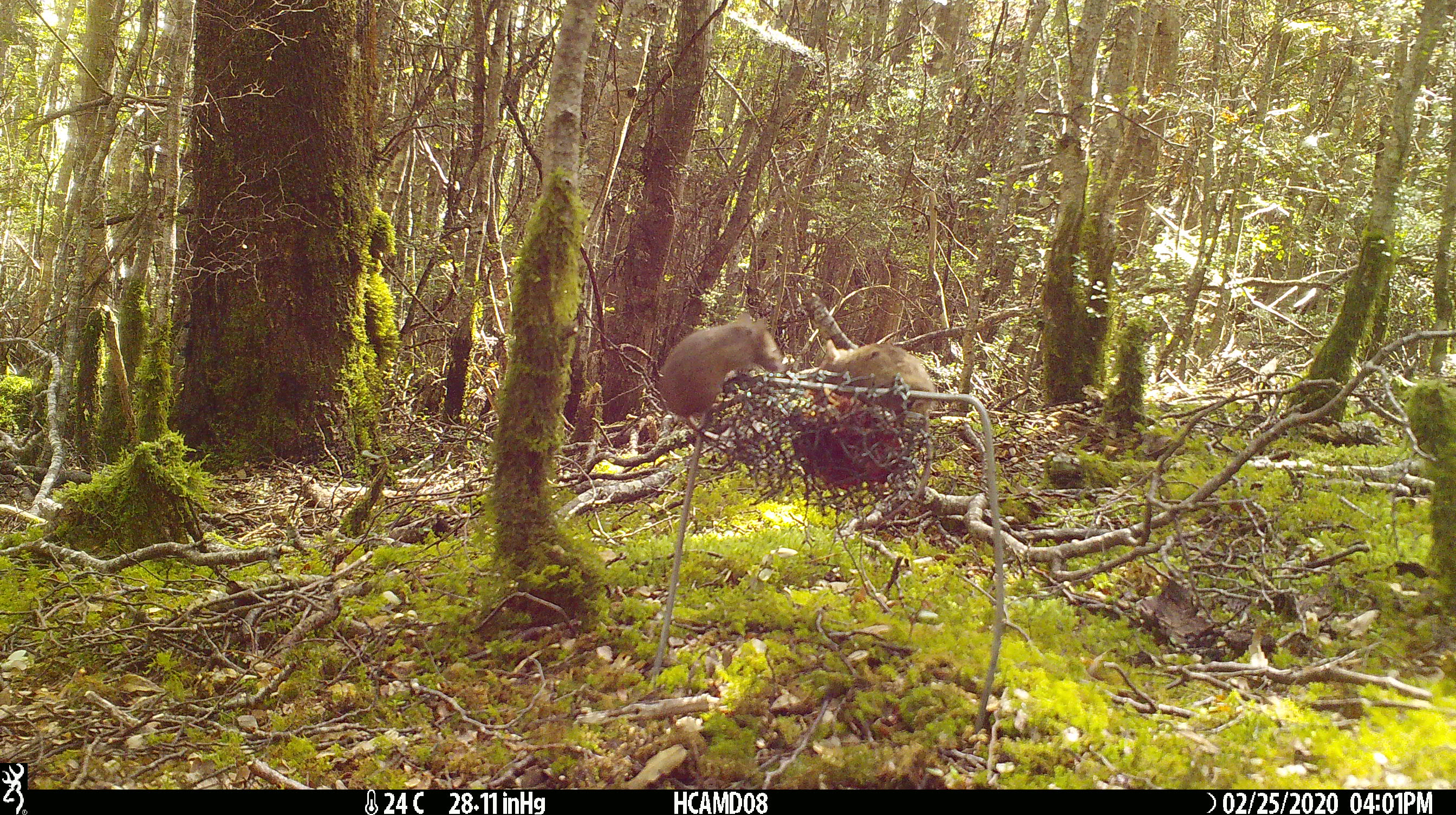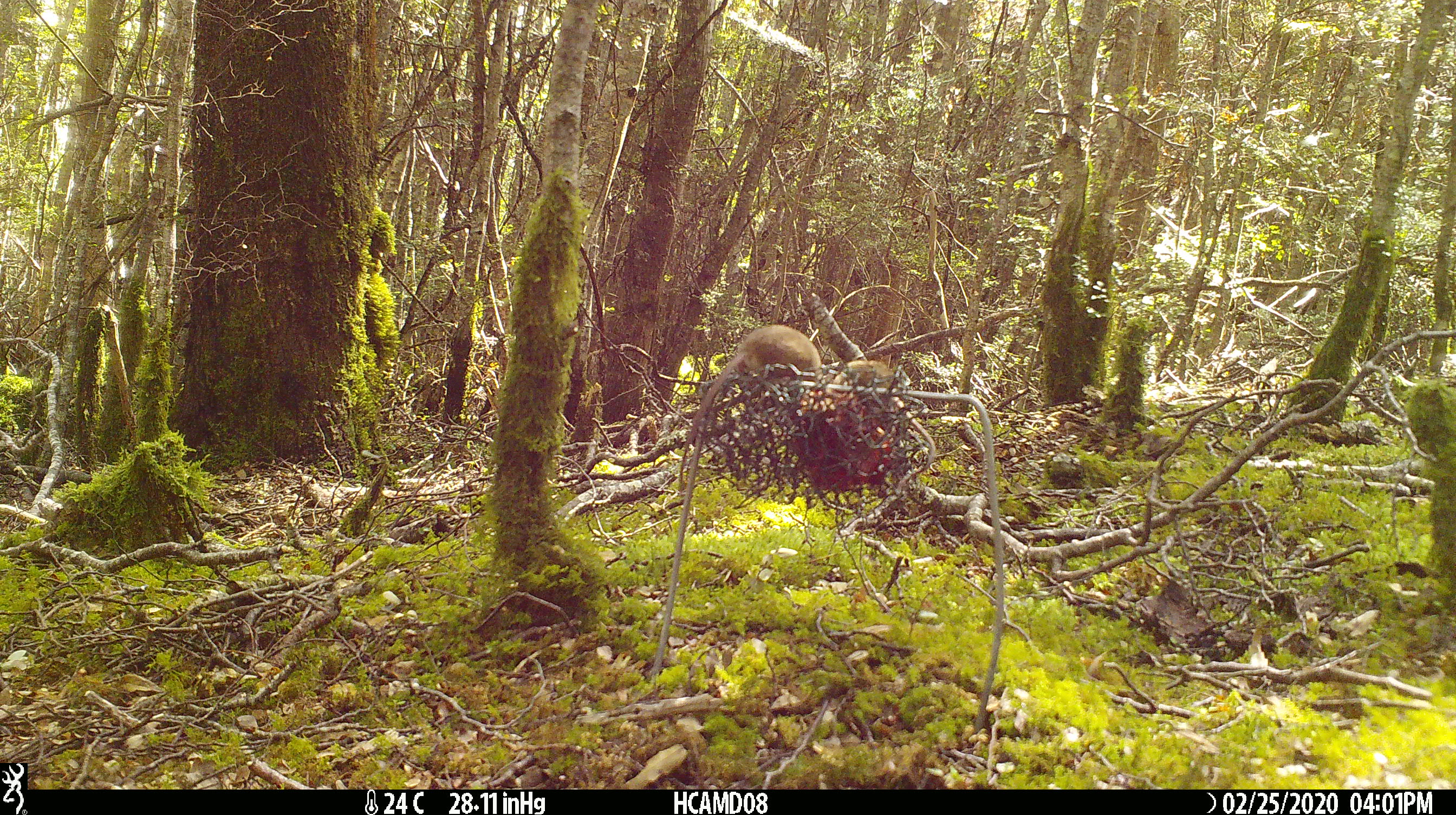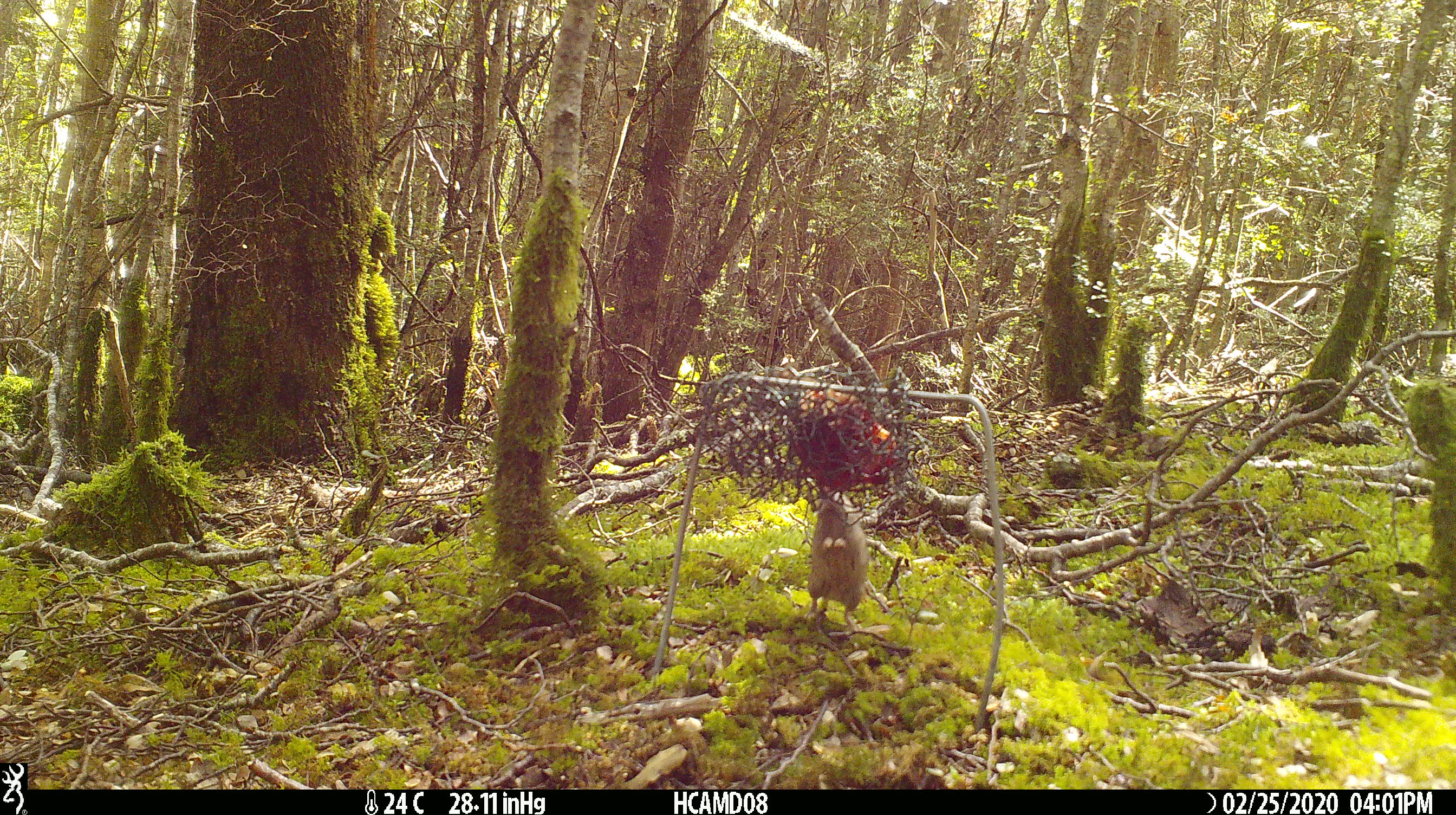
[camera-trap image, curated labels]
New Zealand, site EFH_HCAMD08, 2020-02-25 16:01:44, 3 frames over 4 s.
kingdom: Animalia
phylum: Chordata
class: Mammalia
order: Rodentia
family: Muridae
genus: Mus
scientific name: Mus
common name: mouse